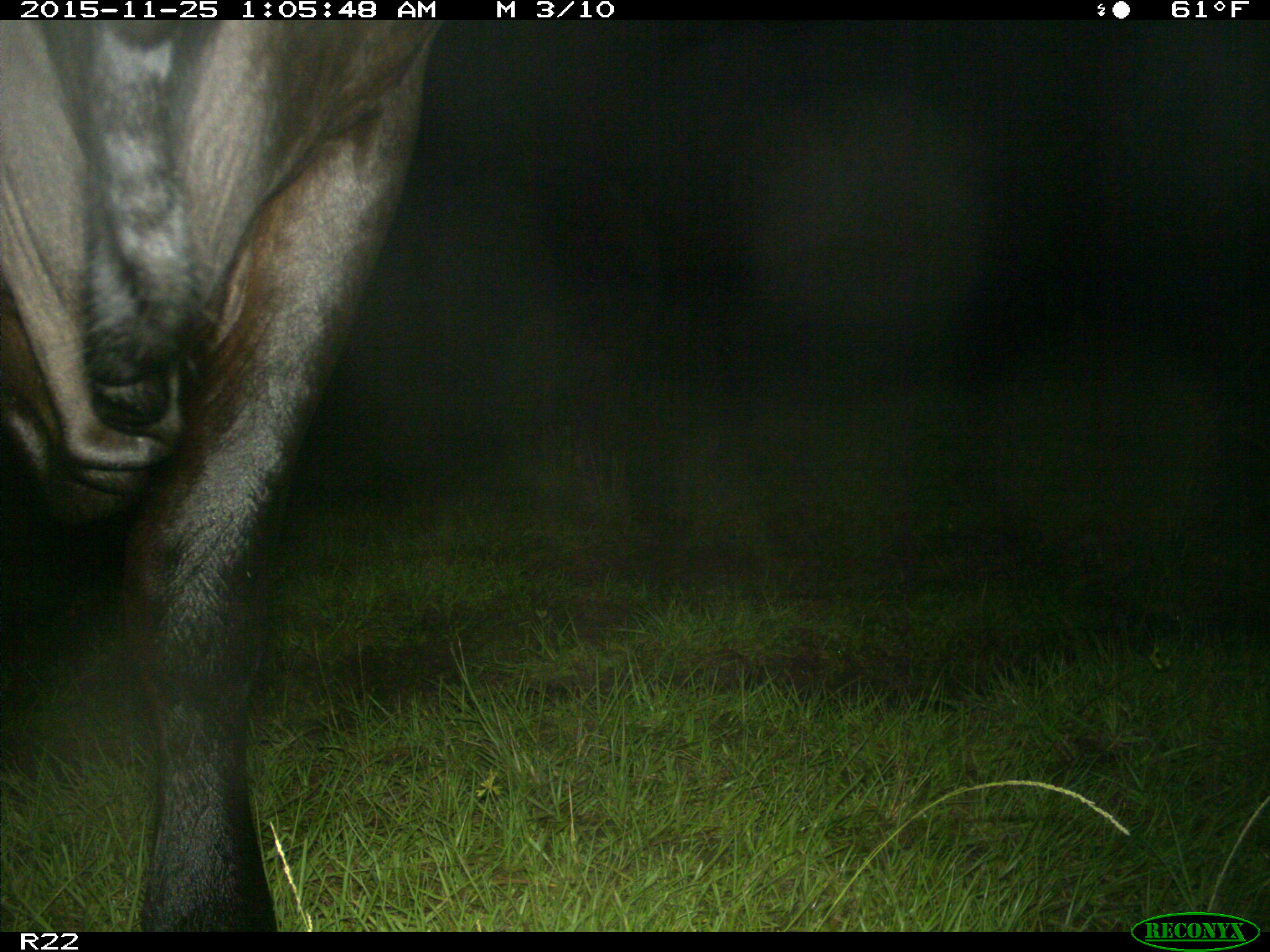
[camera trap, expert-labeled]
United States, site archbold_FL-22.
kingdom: Animalia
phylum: Chordata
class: Mammalia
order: Artiodactyla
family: Bovidae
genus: Bos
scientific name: Bos taurus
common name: domestic cow